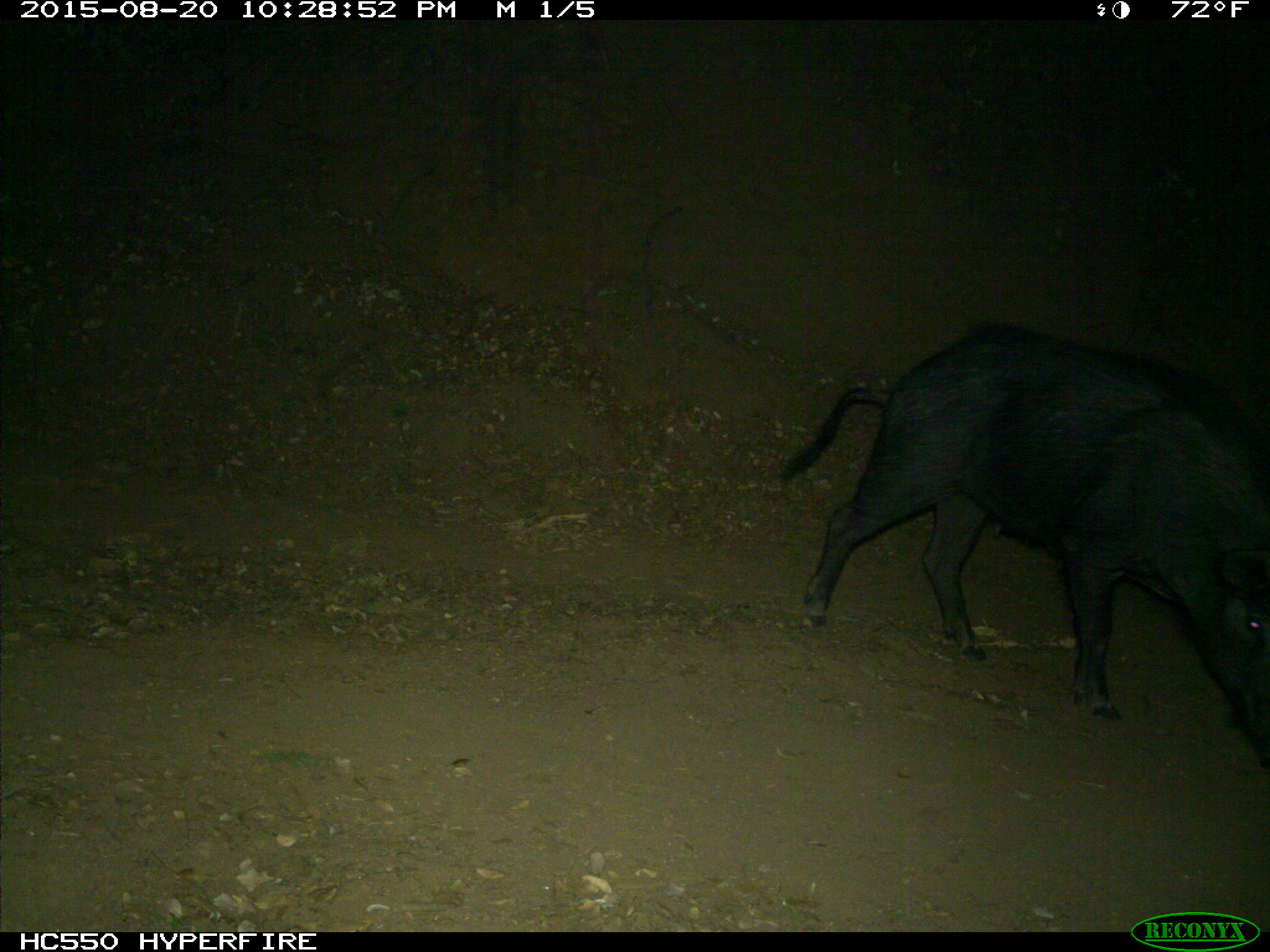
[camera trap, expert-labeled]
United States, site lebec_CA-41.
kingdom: Animalia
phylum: Chordata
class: Mammalia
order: Artiodactyla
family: Suidae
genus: Sus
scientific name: Sus scrofa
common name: wild boar